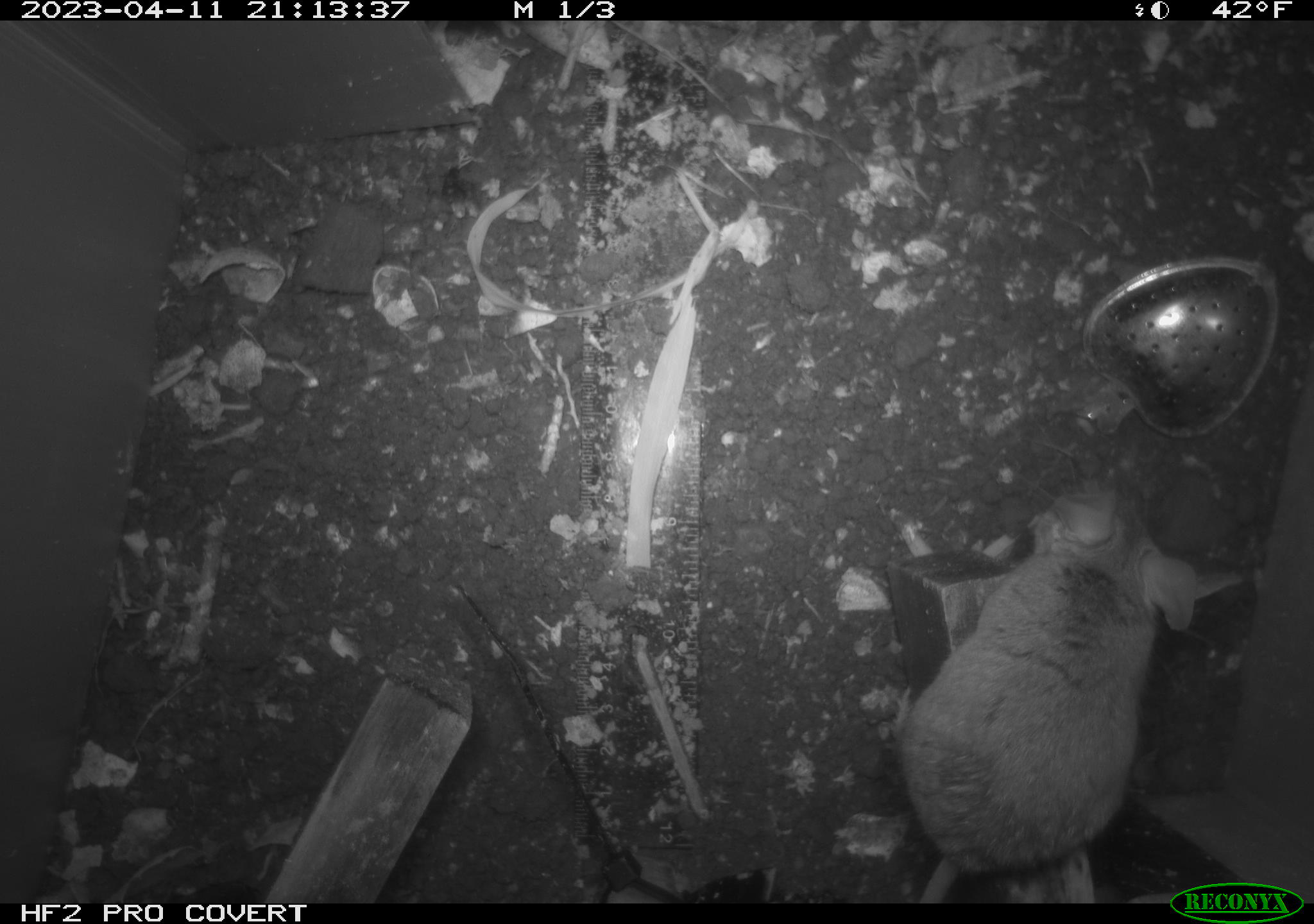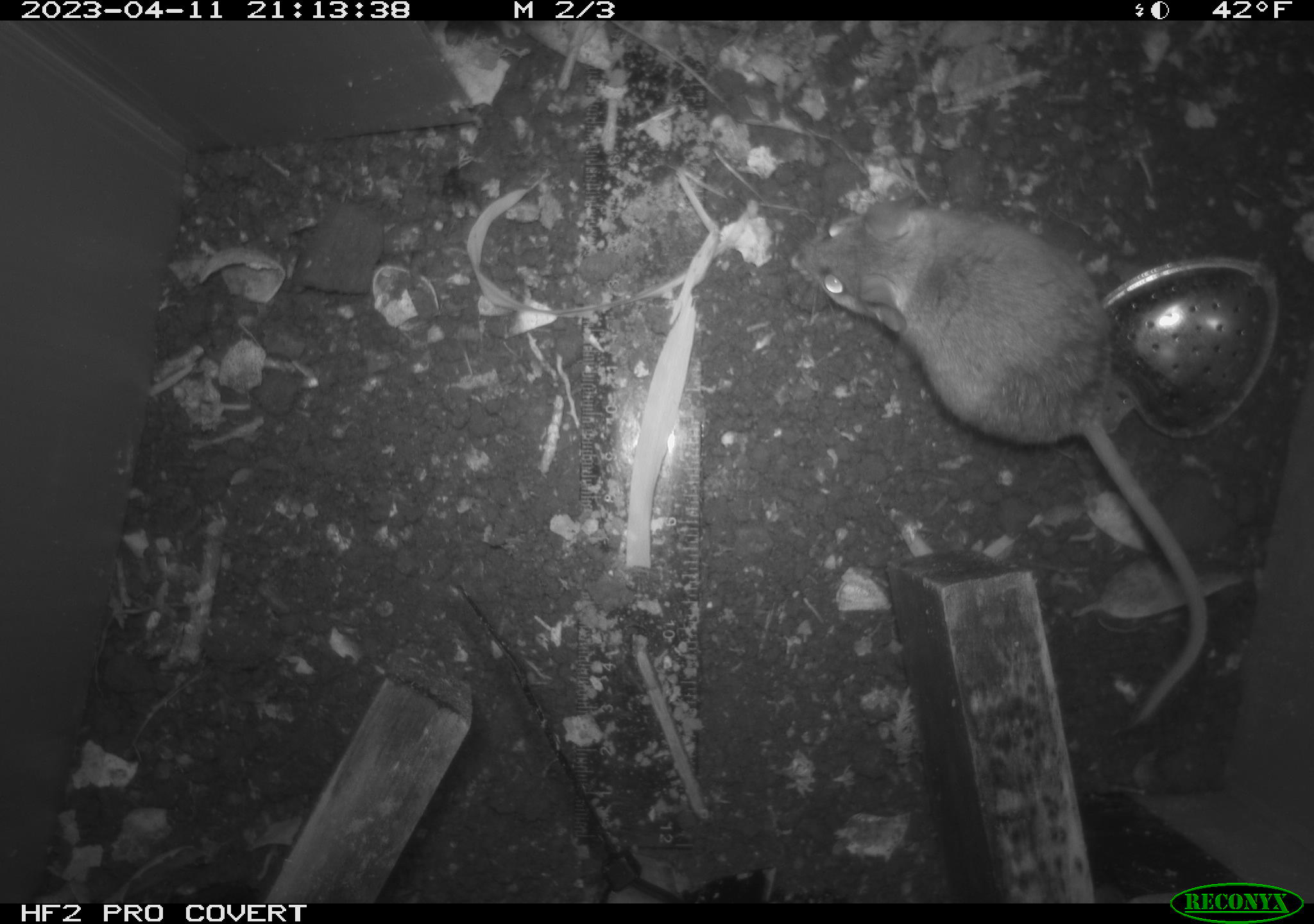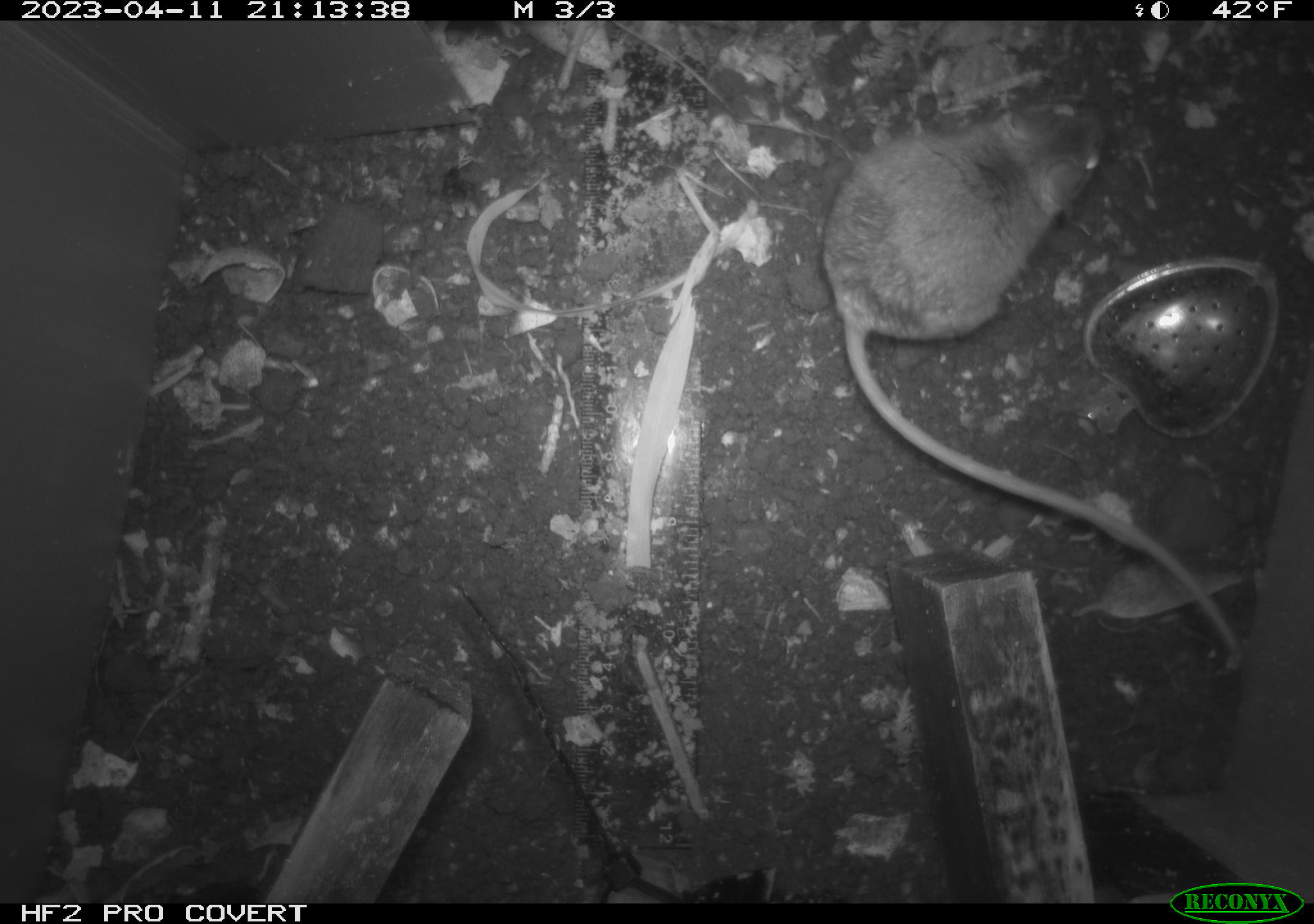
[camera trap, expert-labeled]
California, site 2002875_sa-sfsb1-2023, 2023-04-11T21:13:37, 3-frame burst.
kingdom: Animalia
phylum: Chordata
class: Mammalia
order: Rodentia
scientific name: Rodentia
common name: mouse species